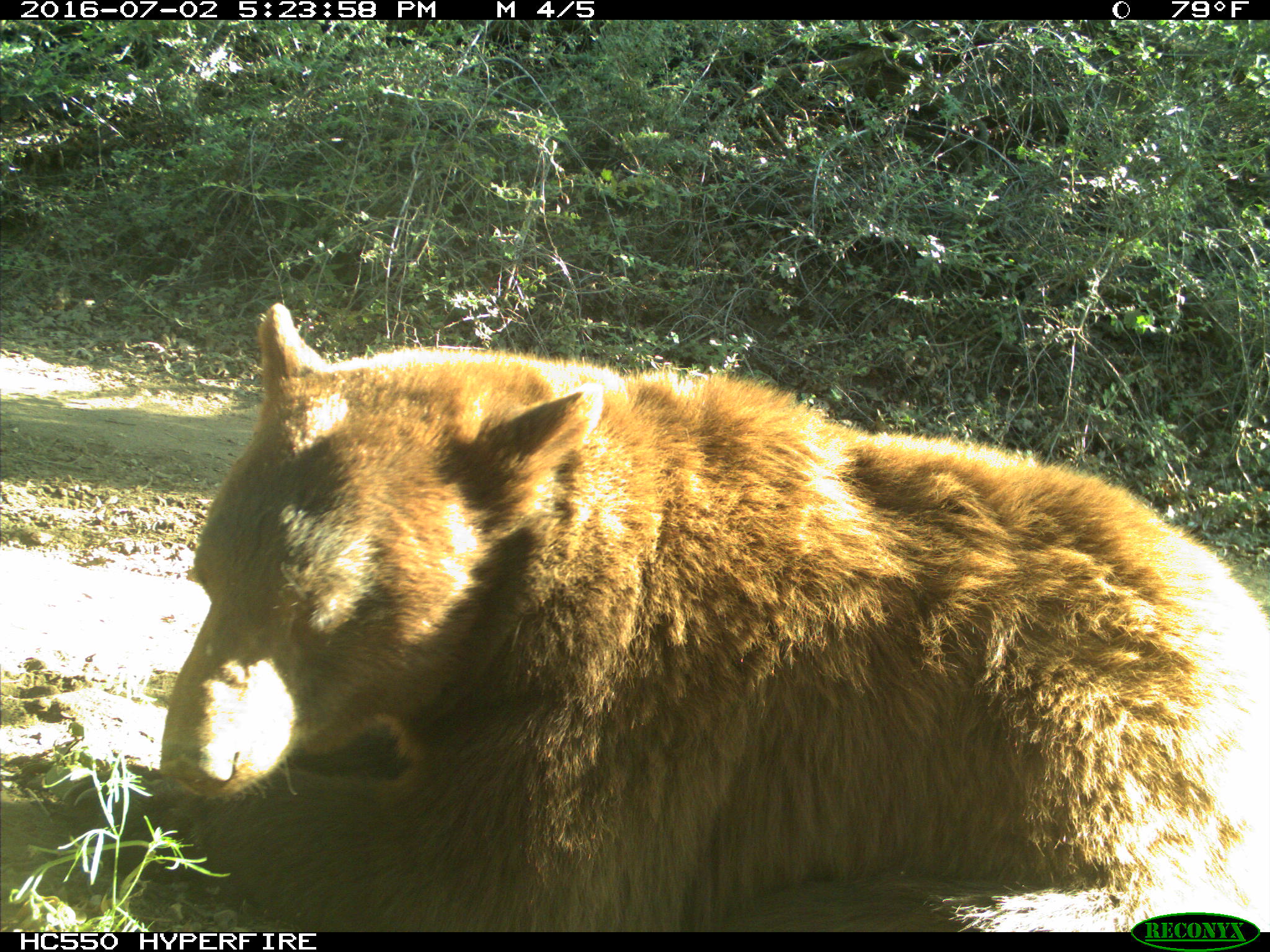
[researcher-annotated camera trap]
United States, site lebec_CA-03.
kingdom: Animalia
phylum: Chordata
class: Mammalia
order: Carnivora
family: Ursidae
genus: Ursus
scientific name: Ursus americanus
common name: american black bear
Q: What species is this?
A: Ursus americanus (american black bear).